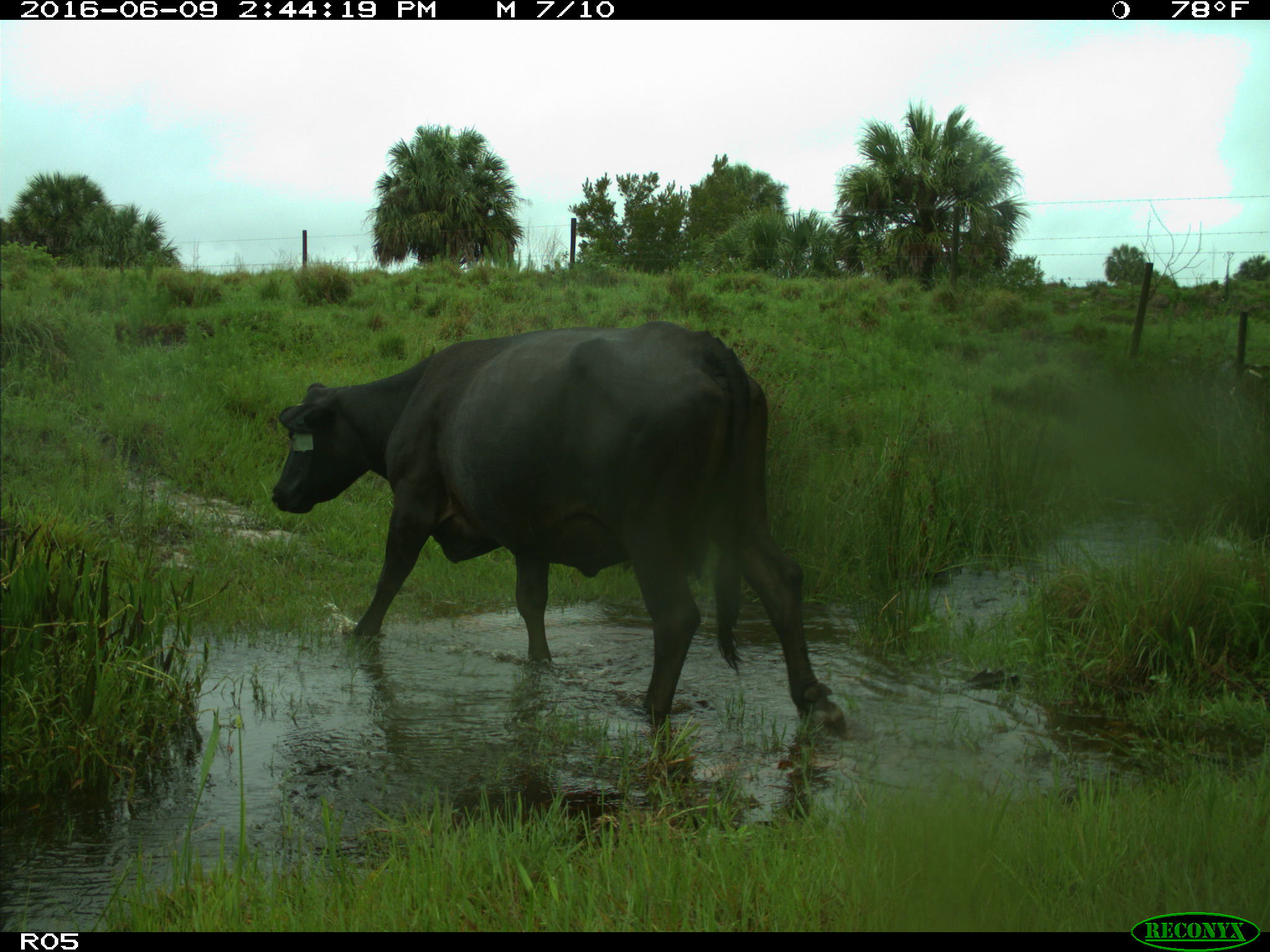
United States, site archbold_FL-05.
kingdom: Animalia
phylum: Chordata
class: Mammalia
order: Artiodactyla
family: Bovidae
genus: Bos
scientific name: Bos taurus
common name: domestic cow